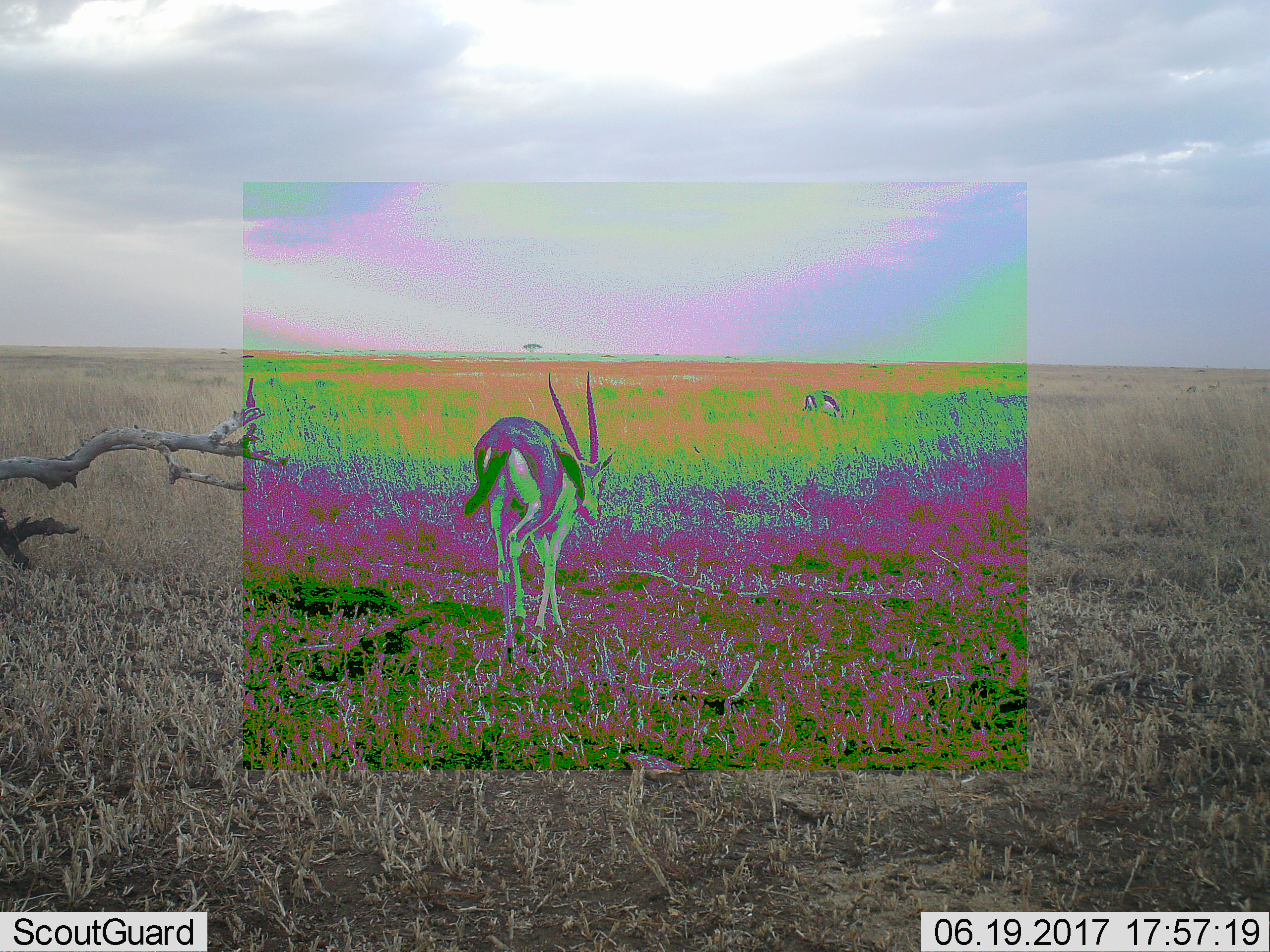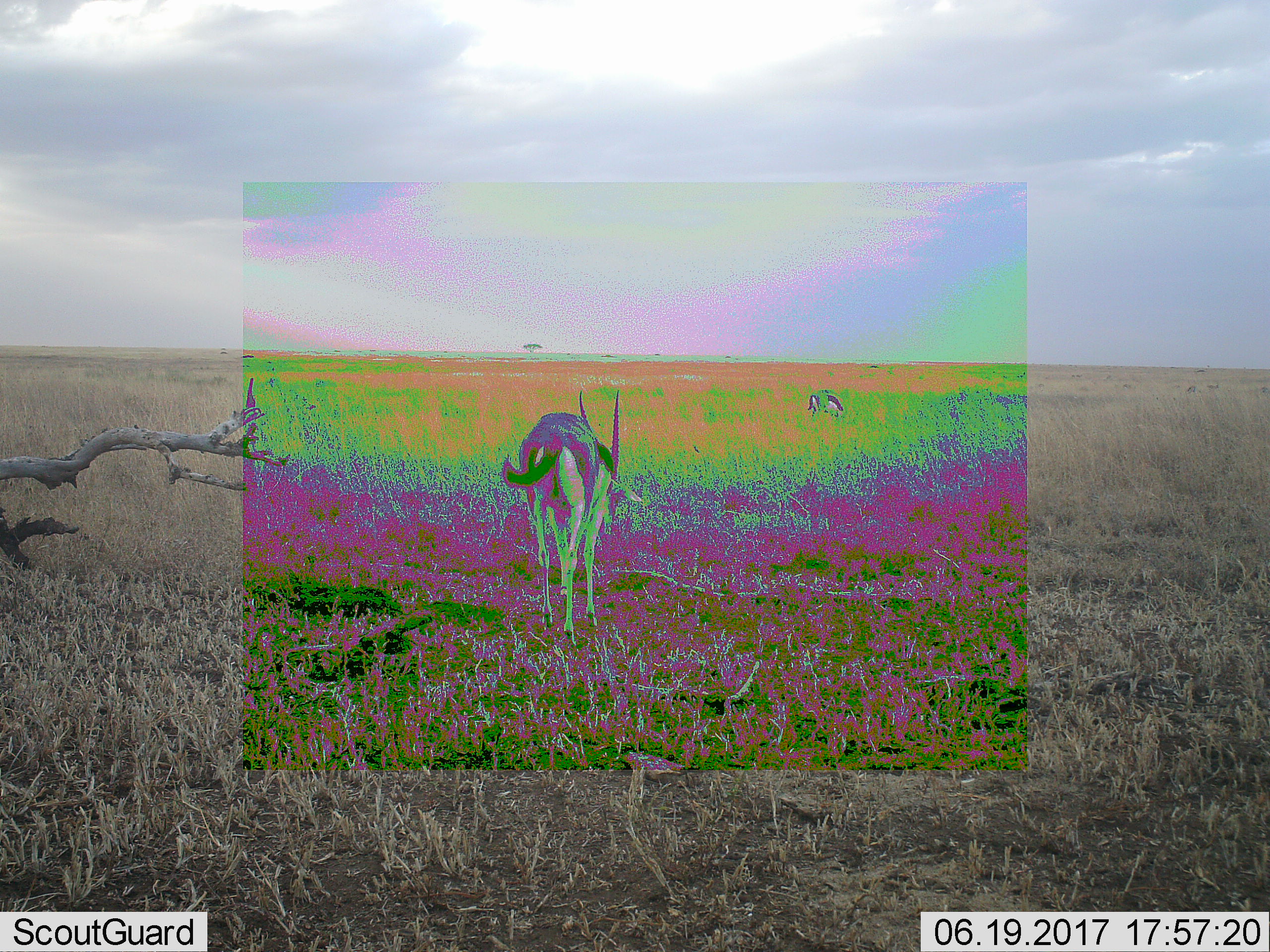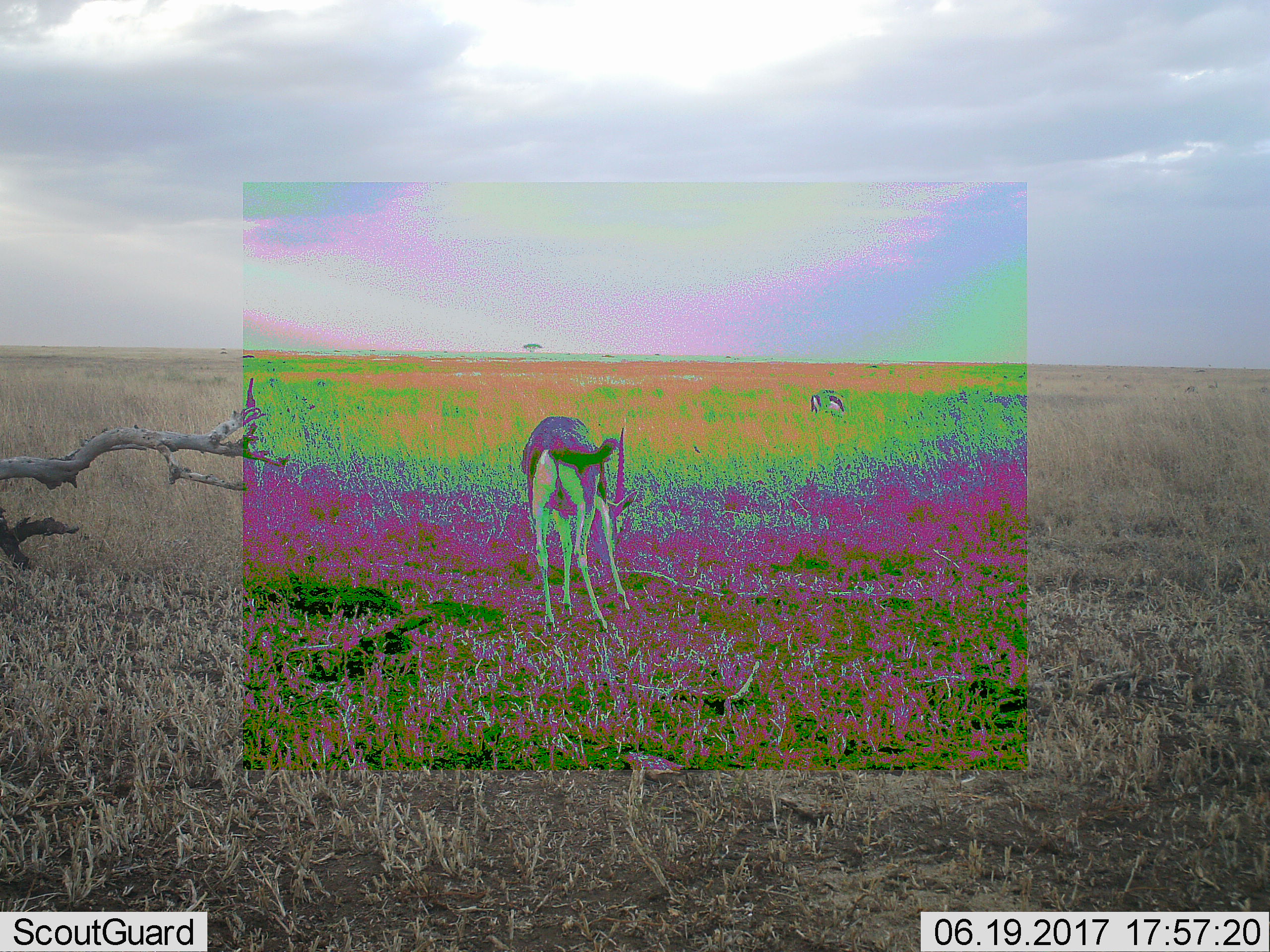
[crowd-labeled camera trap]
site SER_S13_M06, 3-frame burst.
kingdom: Animalia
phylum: Chordata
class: Mammalia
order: Artiodactyla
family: Bovidae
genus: Eudorcas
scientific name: Eudorcas thomsonii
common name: thomson's gazelle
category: gazellethomsons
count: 2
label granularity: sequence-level